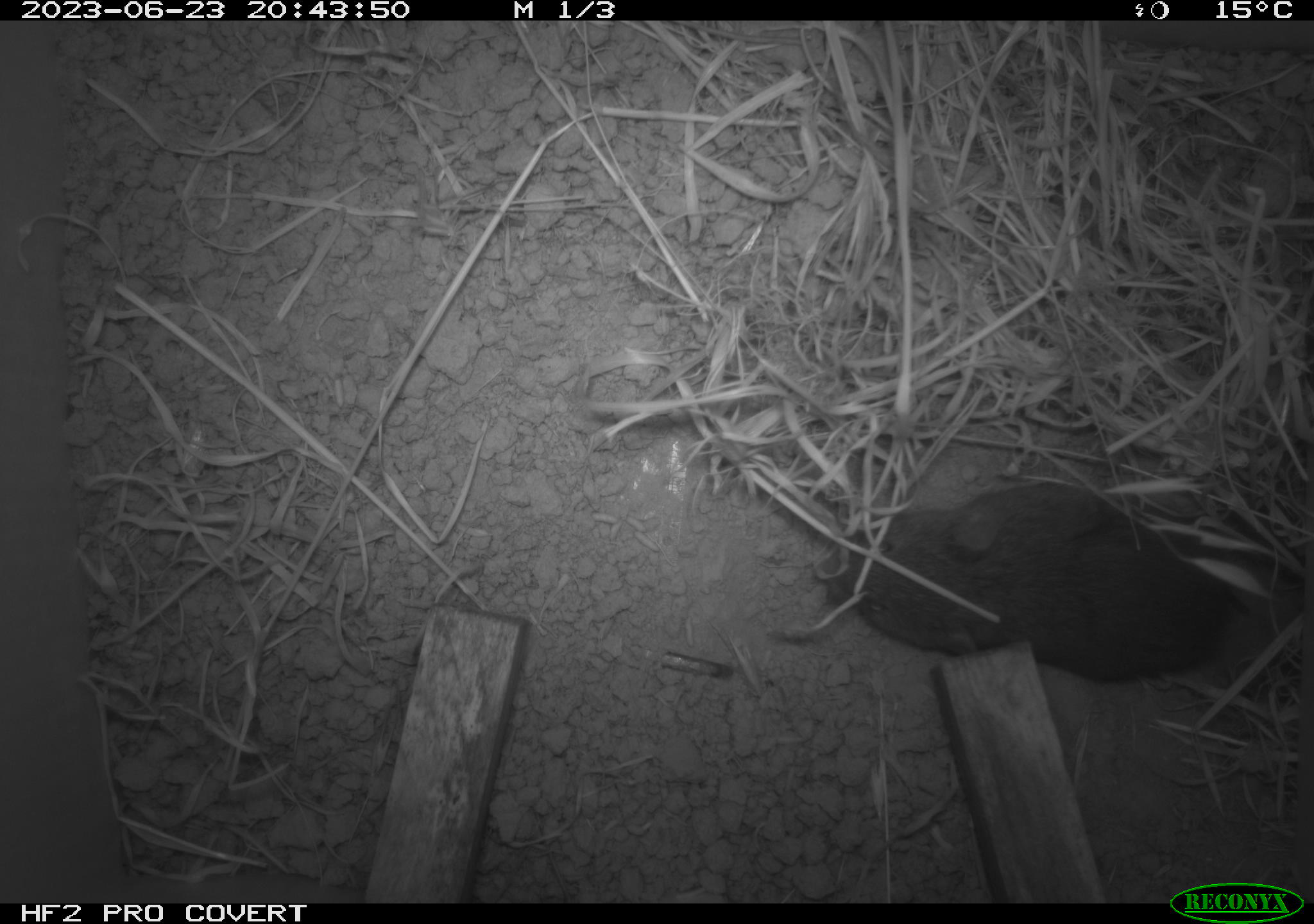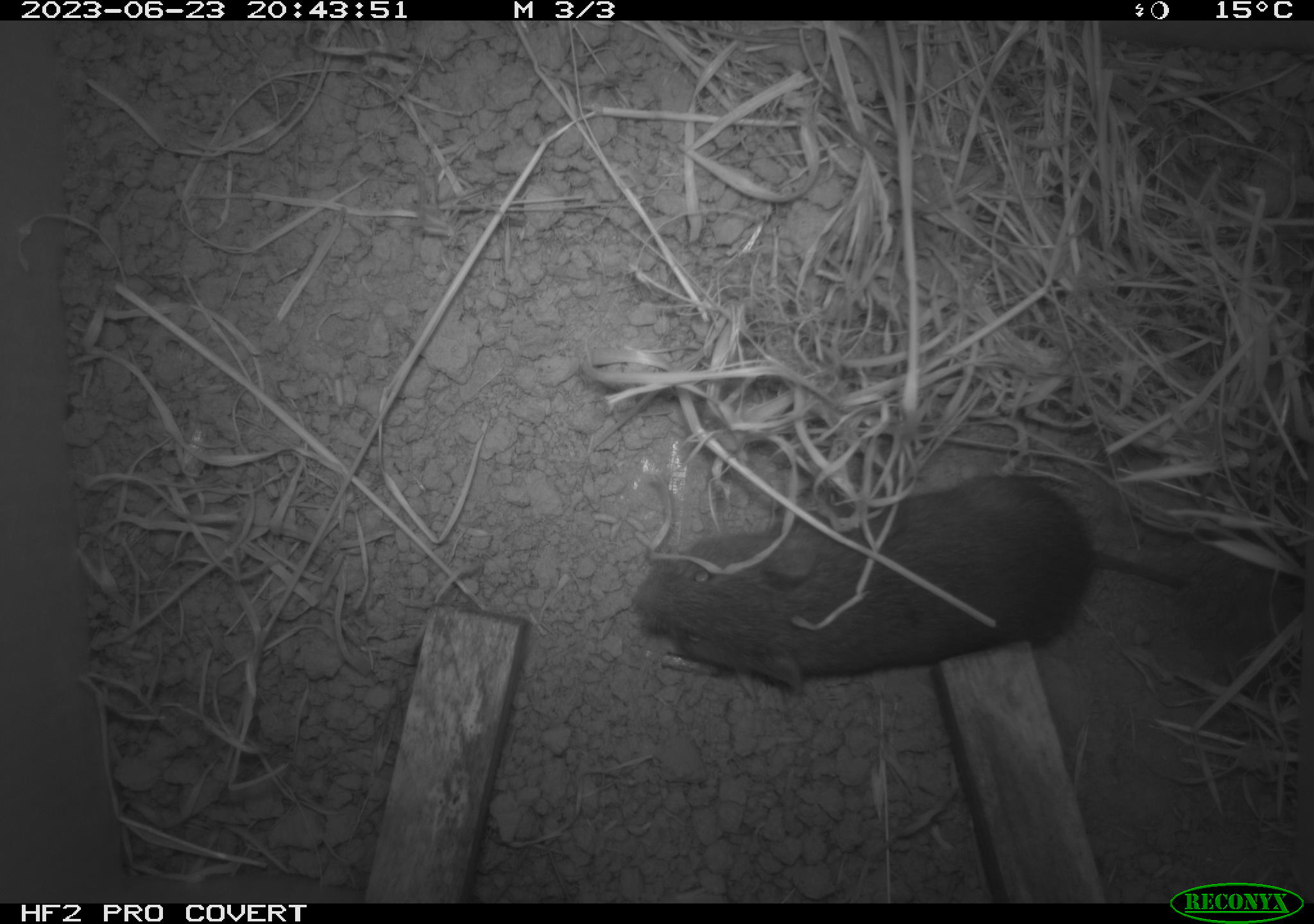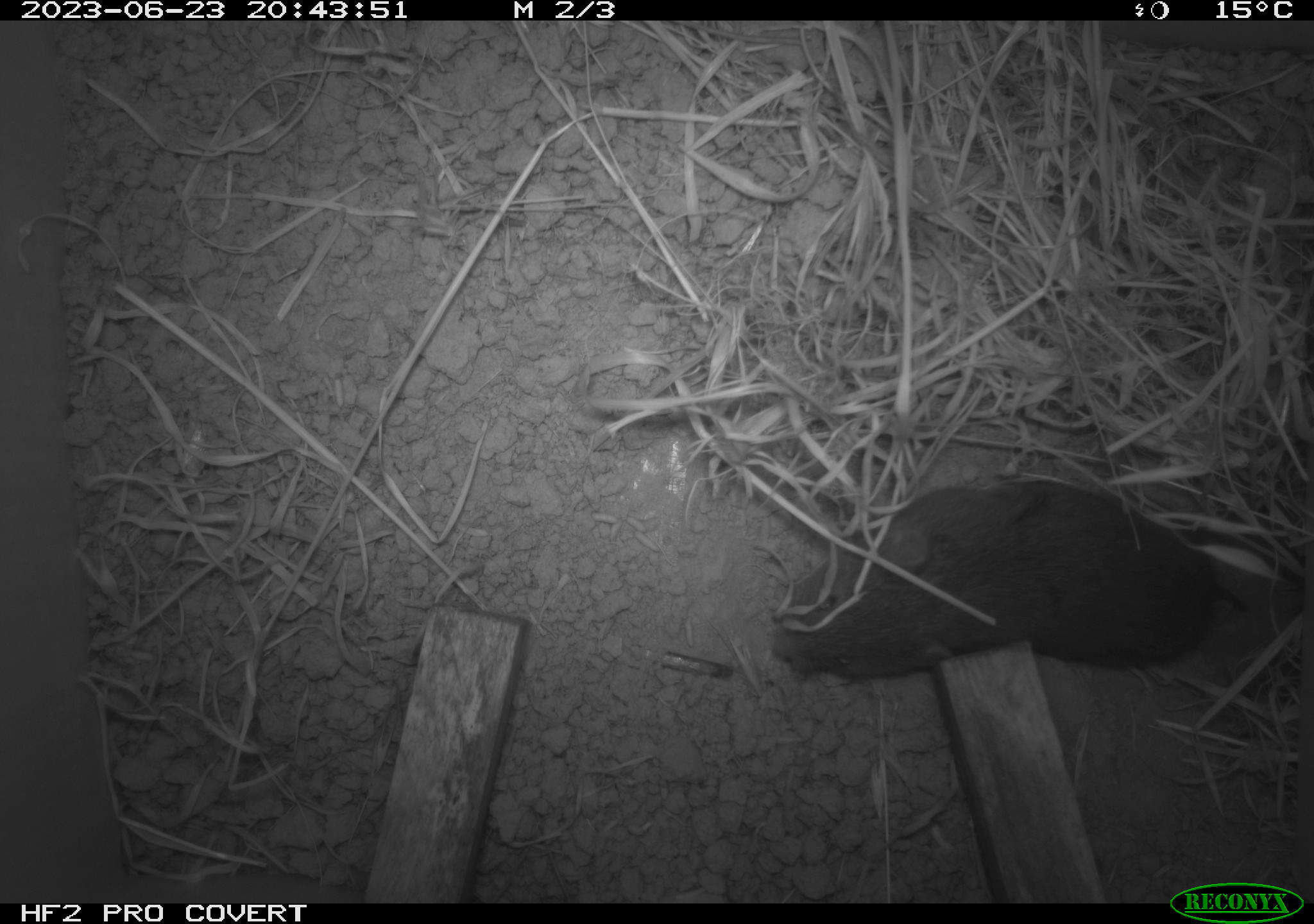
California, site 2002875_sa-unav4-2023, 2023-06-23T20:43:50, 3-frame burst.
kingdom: Animalia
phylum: Chordata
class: Mammalia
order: Rodentia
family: Cricetidae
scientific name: Arvicolinae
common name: voles, lemmings, and muskrats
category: arvicolinae subfamily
Arvicolinae subfamily (voles, lemmings, and muskrats) (Arvicolinae).